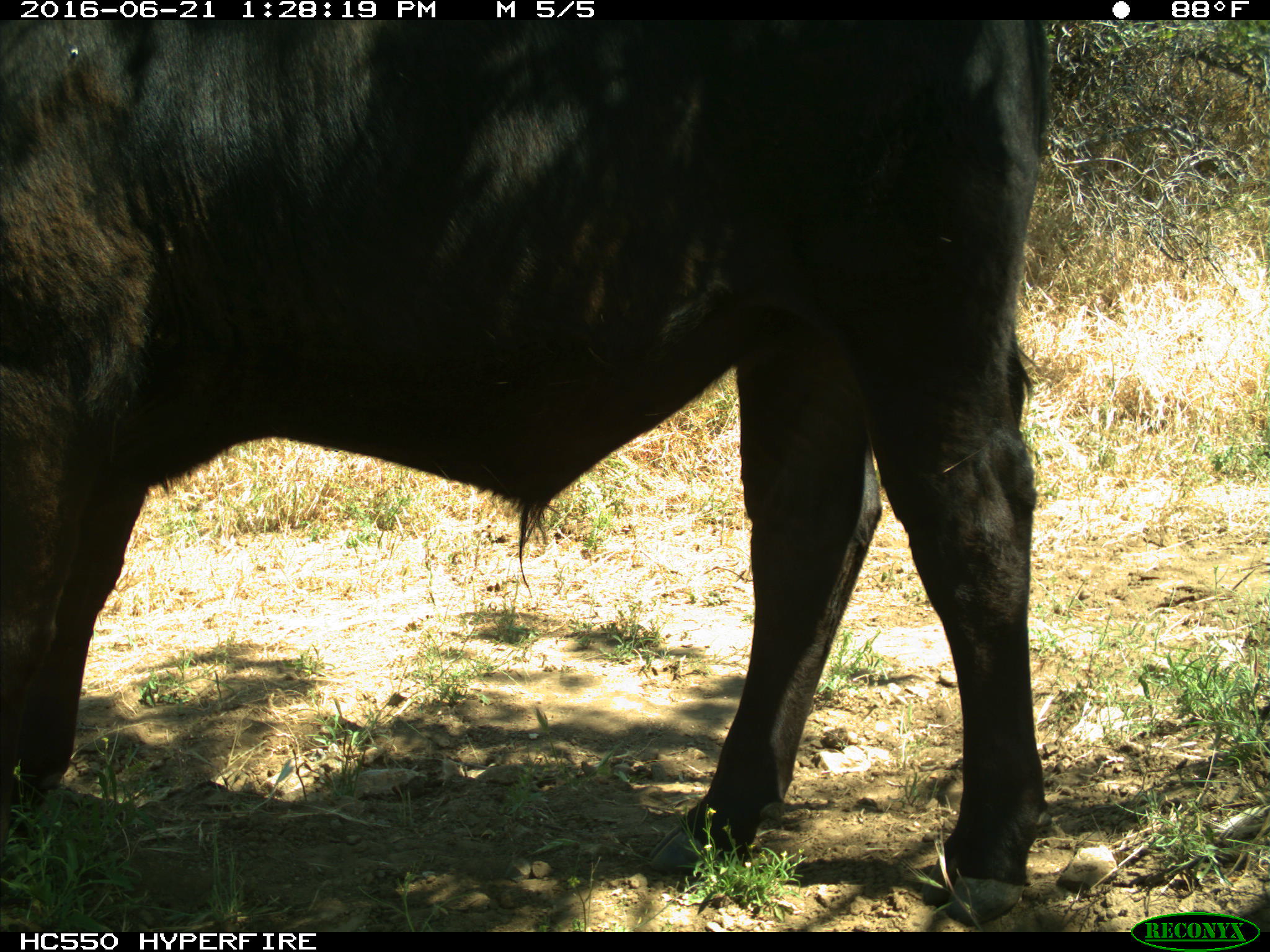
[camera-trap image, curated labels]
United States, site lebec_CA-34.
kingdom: Animalia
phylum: Chordata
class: Mammalia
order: Artiodactyla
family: Bovidae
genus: Bos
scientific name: Bos taurus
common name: domestic cow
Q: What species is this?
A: Bos taurus (domestic cow).